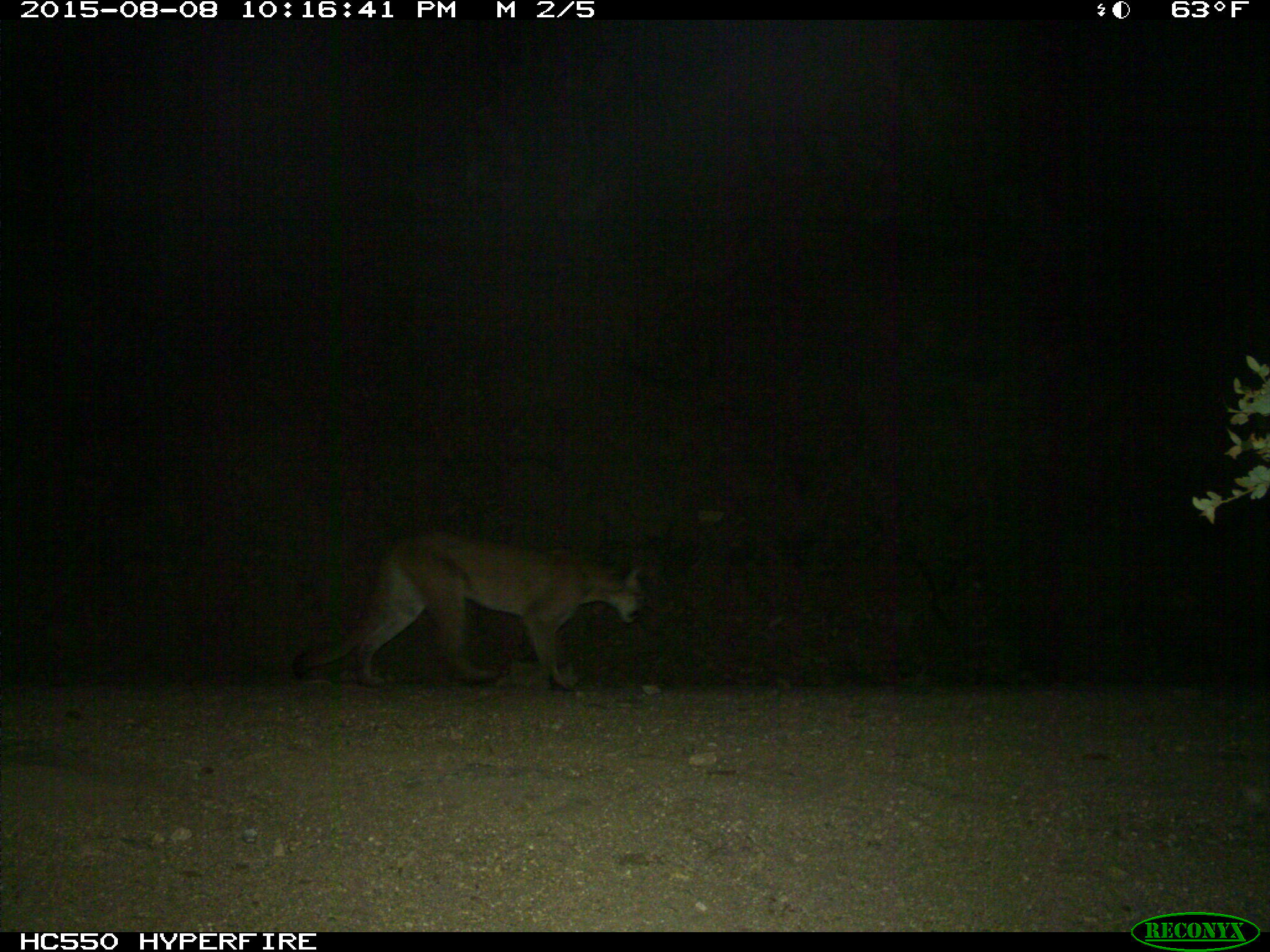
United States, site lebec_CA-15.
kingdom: Animalia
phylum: Chordata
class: Mammalia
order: Carnivora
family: Felidae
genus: Puma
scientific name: Puma concolor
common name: mountain lion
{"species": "Puma concolor (mountain lion)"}